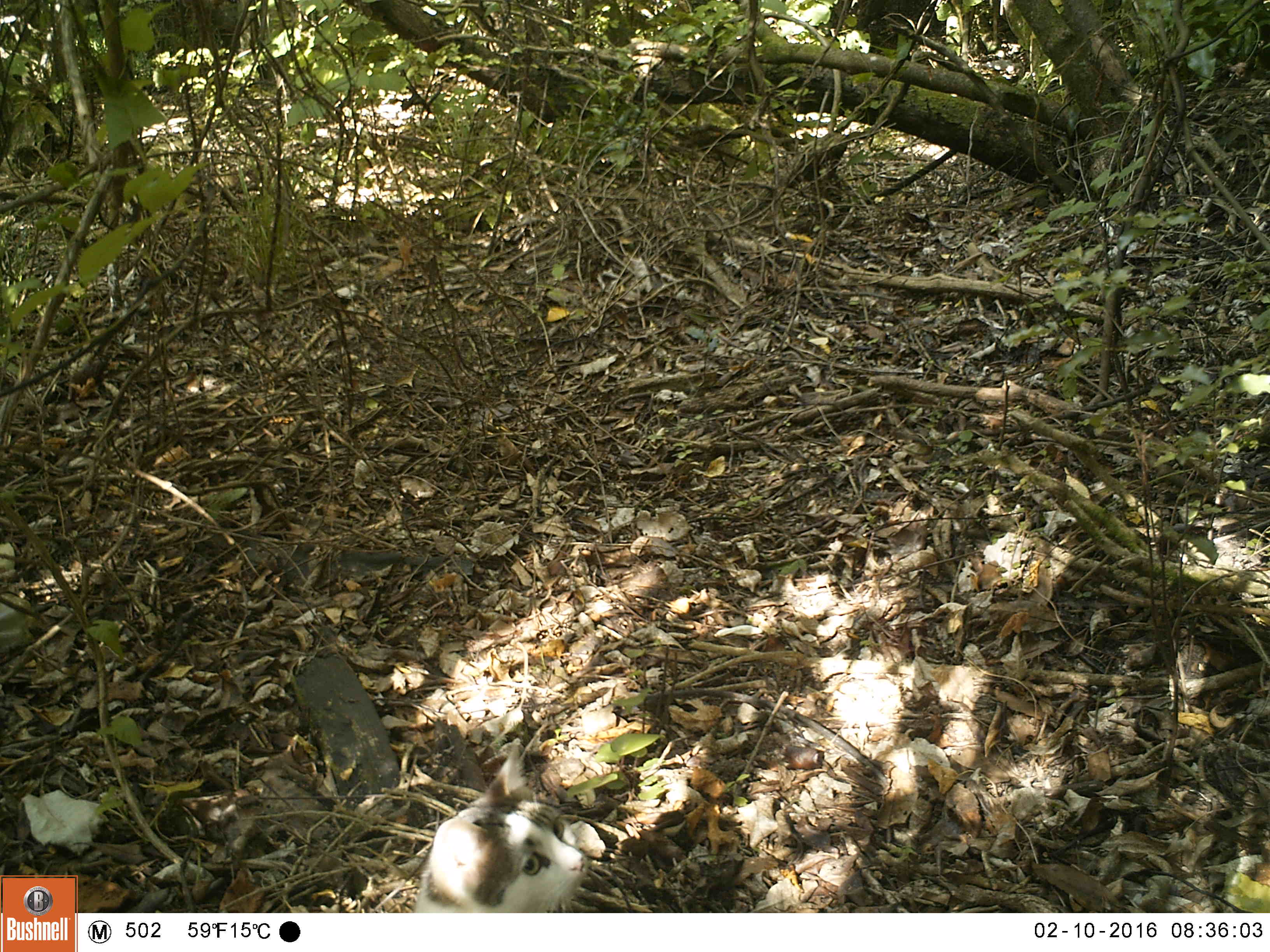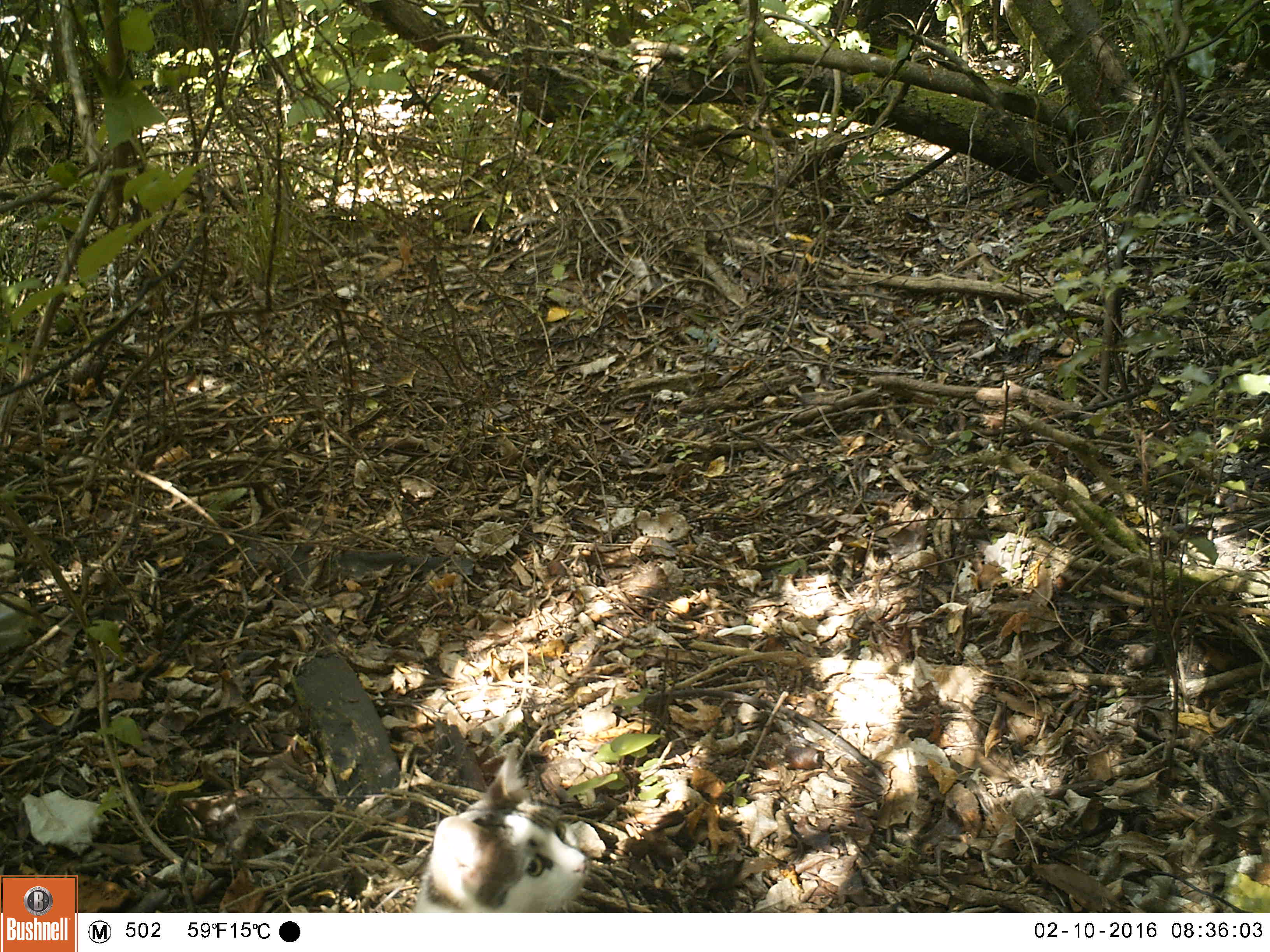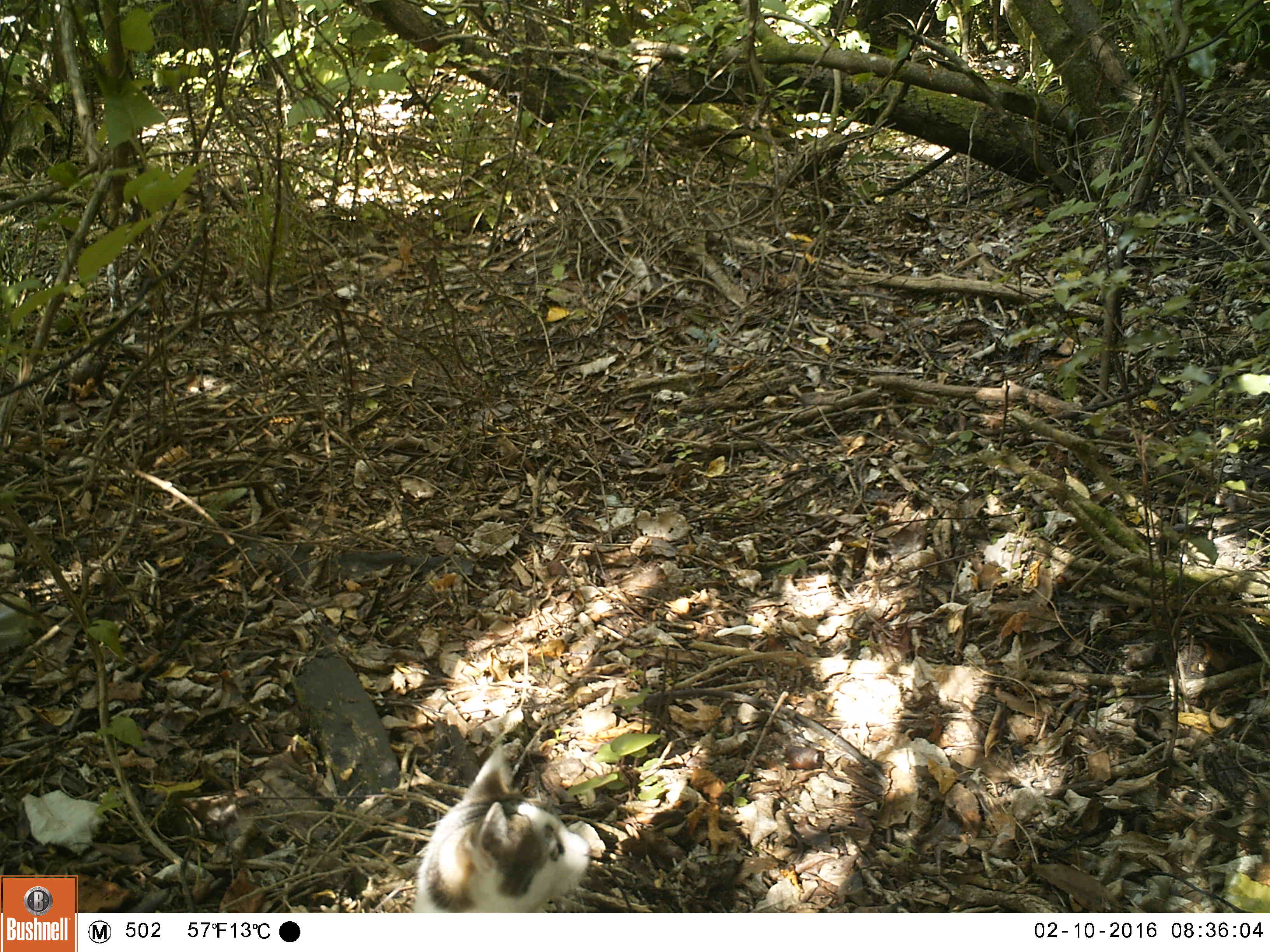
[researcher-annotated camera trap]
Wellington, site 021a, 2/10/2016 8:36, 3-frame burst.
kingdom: Animalia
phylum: Chordata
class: Mammalia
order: Carnivora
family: Felidae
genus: Felis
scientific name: Felis catus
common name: cat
Cat (Felis catus).